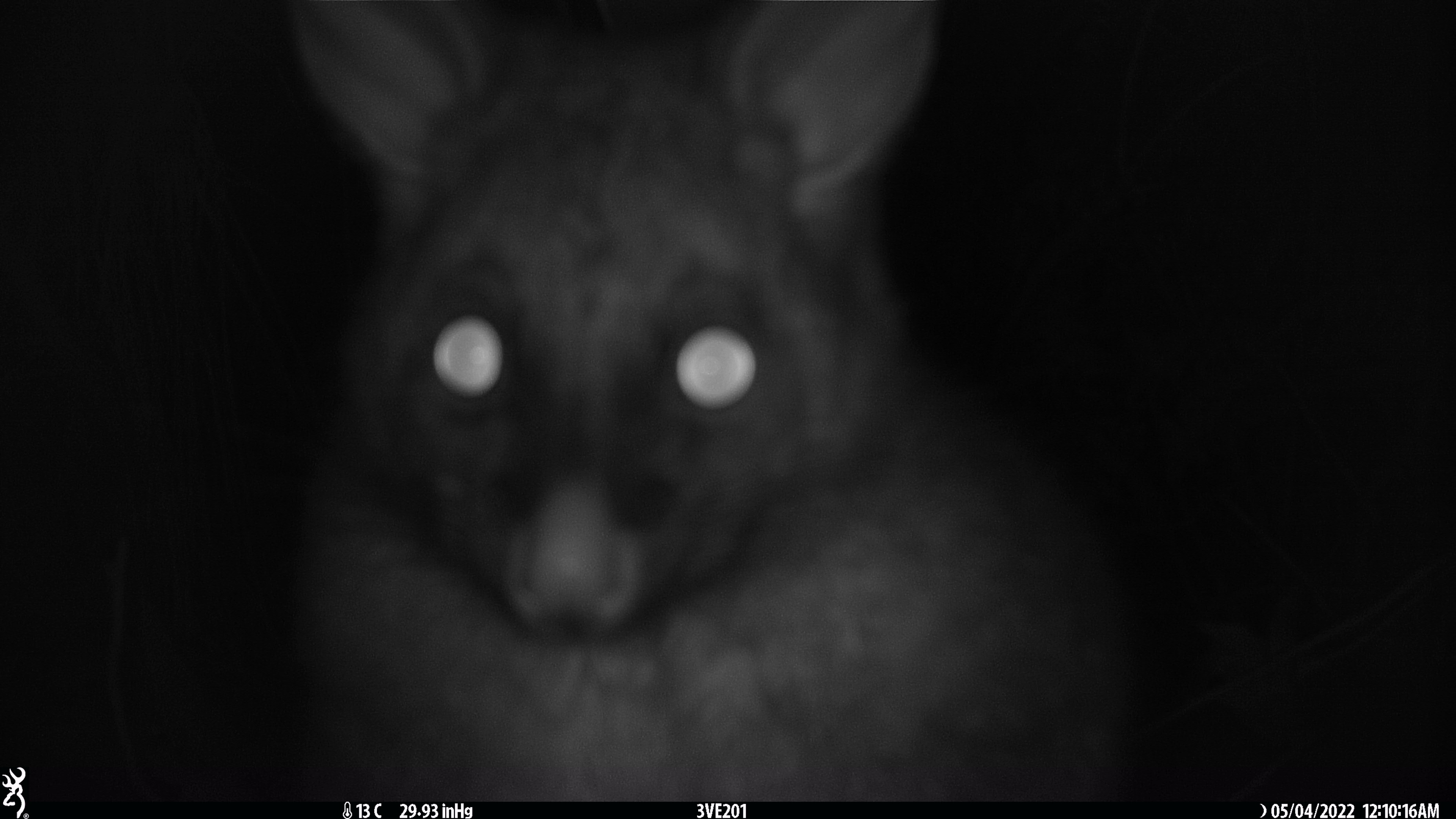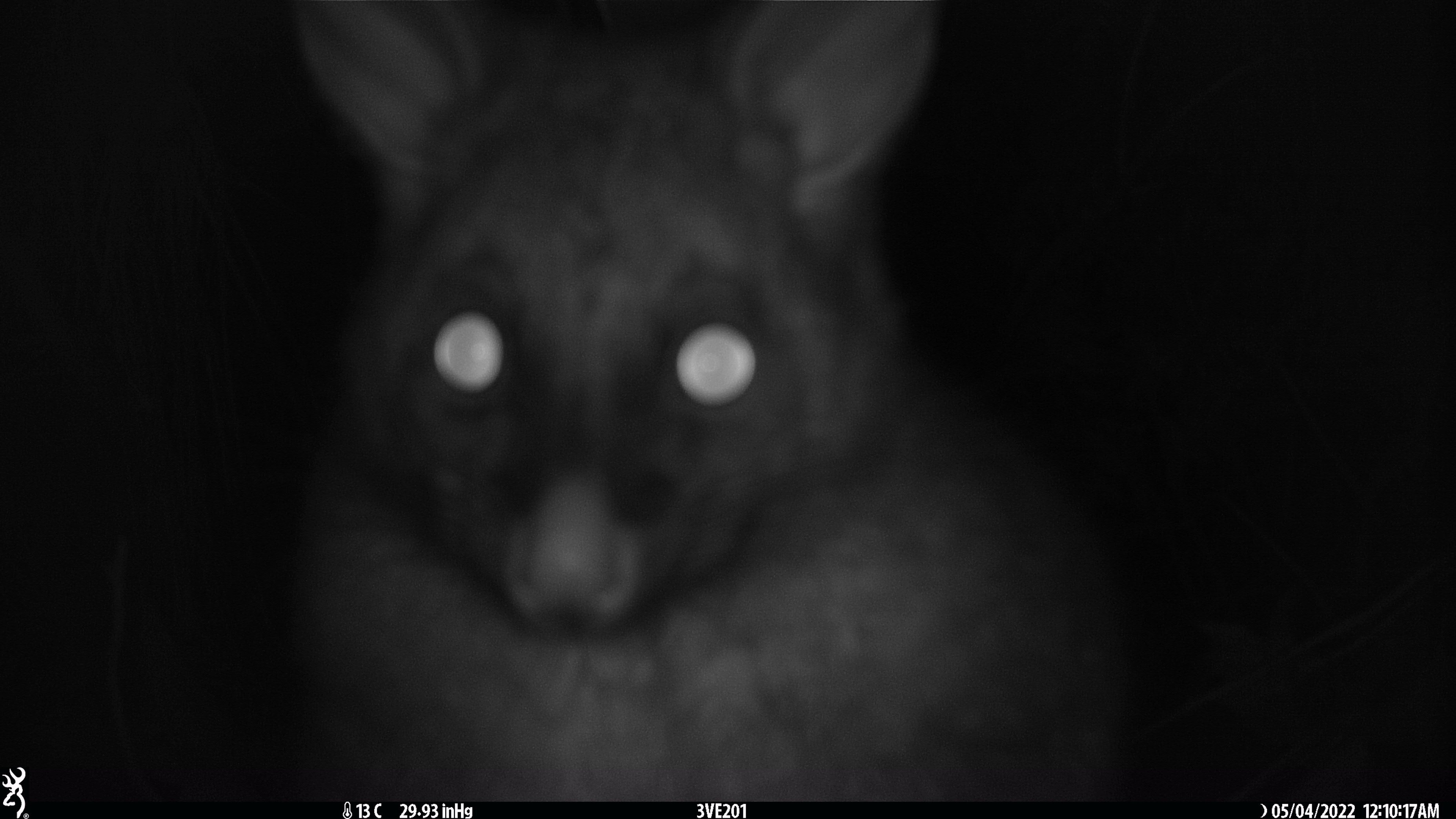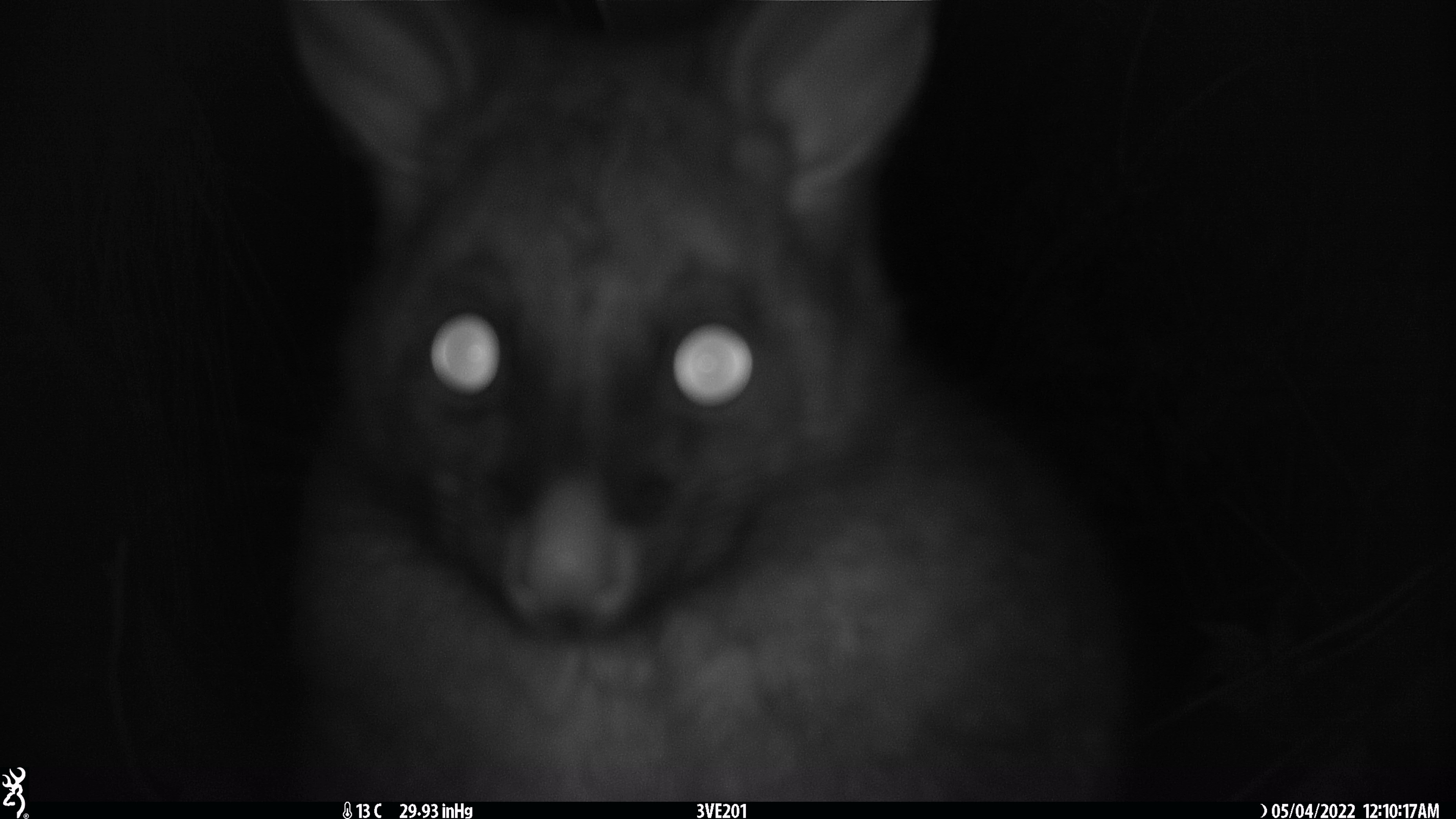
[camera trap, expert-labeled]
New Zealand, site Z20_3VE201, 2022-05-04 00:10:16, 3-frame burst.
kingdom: Animalia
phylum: Chordata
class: Mammalia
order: Diprotodontia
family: Phalangeridae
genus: Trichosurus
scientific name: Trichosurus vulpecula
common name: common brushtail possum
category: possum